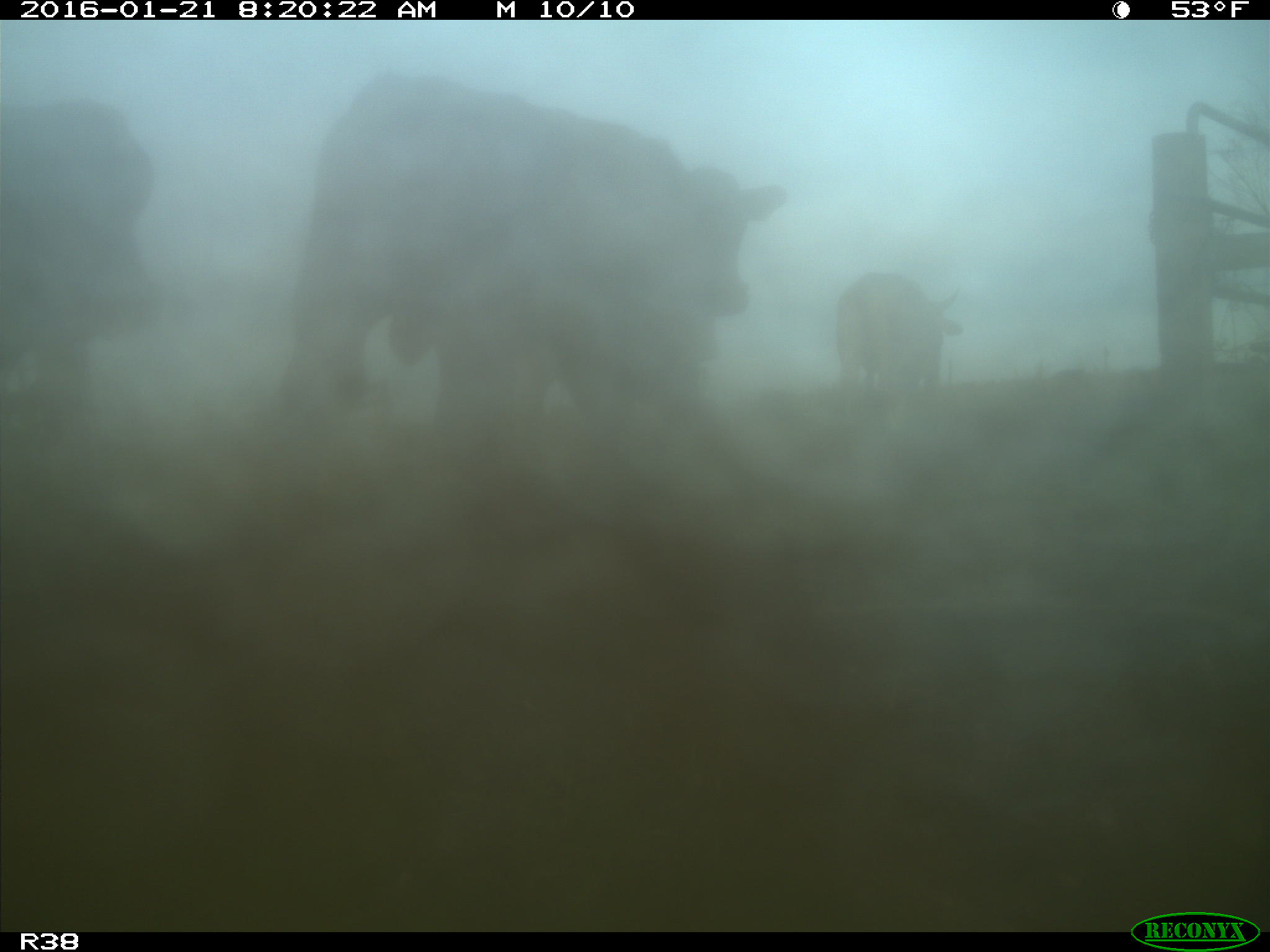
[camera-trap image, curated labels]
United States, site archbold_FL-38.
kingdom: Animalia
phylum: Chordata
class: Mammalia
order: Artiodactyla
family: Bovidae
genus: Bos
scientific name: Bos taurus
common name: domestic cow